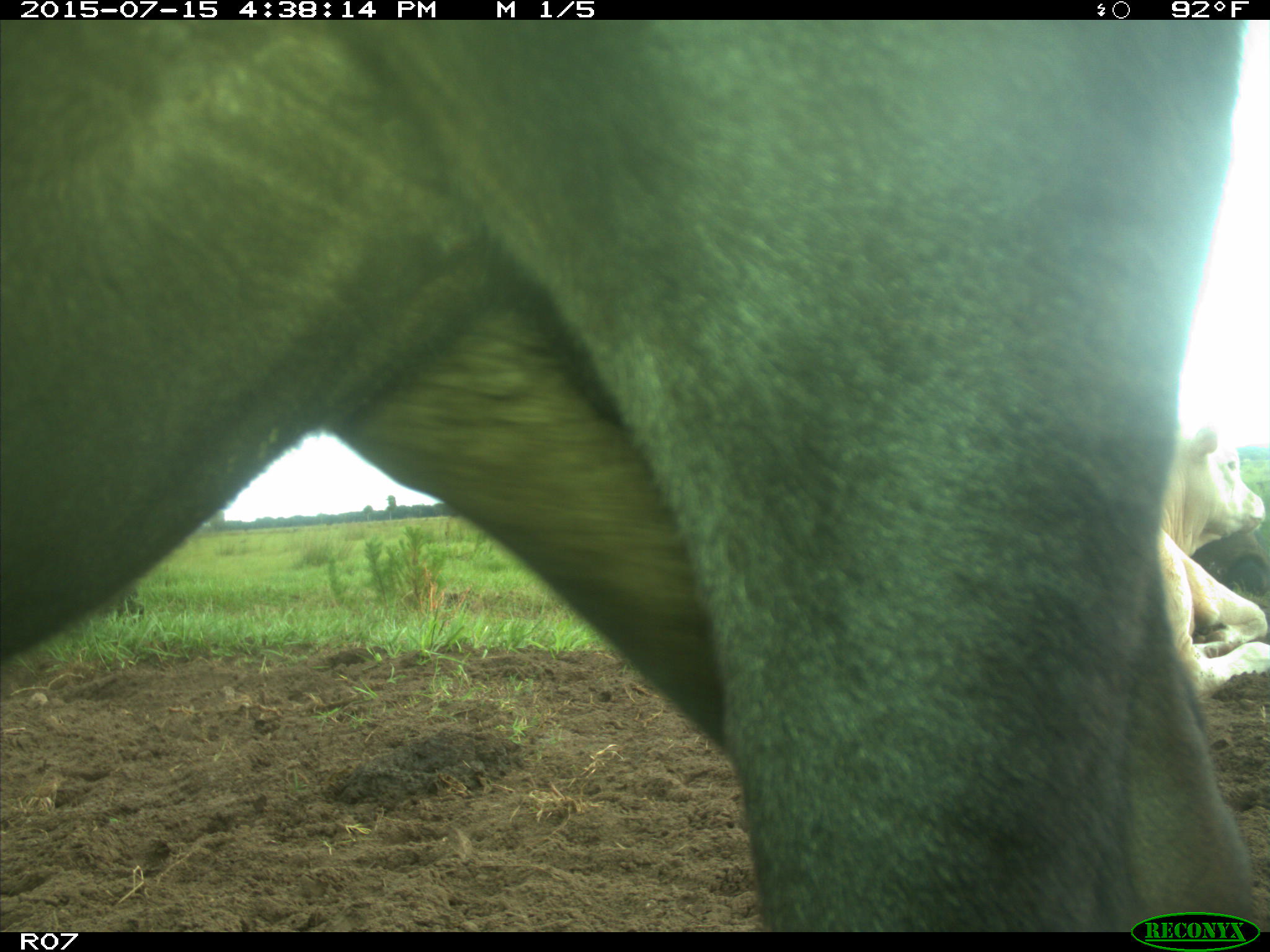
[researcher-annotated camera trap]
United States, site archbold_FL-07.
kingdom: Animalia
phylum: Chordata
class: Mammalia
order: Artiodactyla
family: Bovidae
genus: Bos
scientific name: Bos taurus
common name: domestic cow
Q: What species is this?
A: Bos taurus (domestic cow).